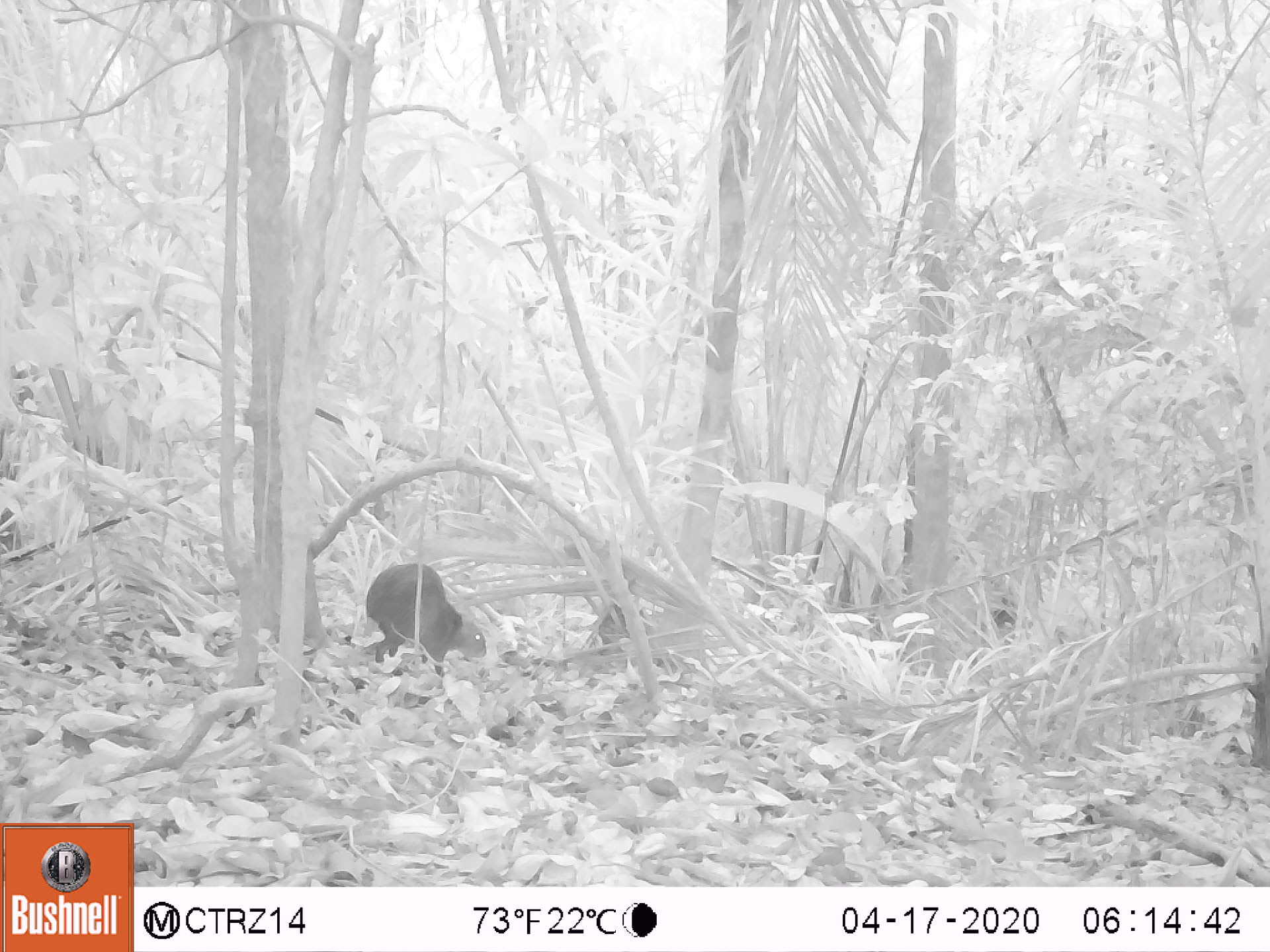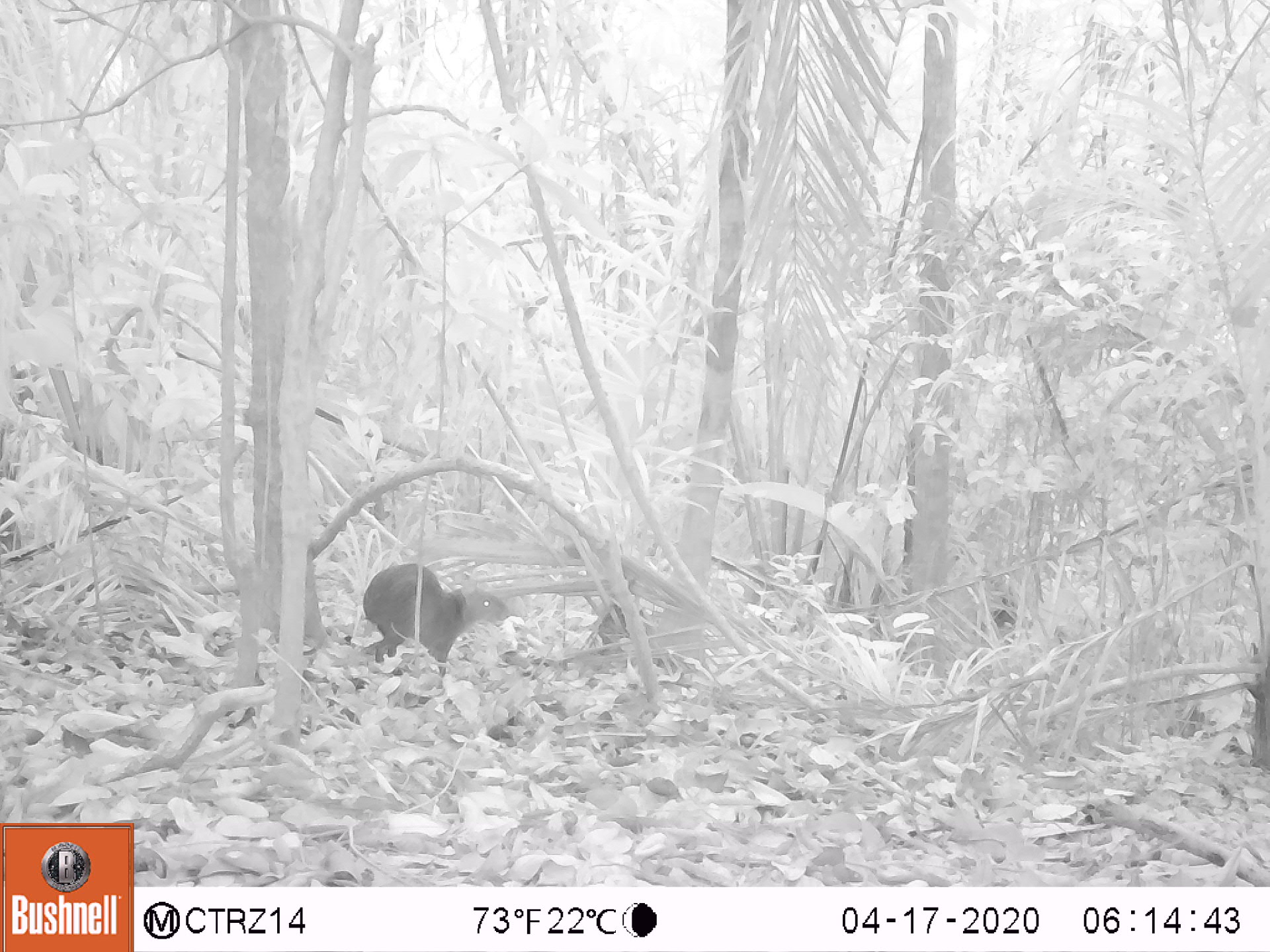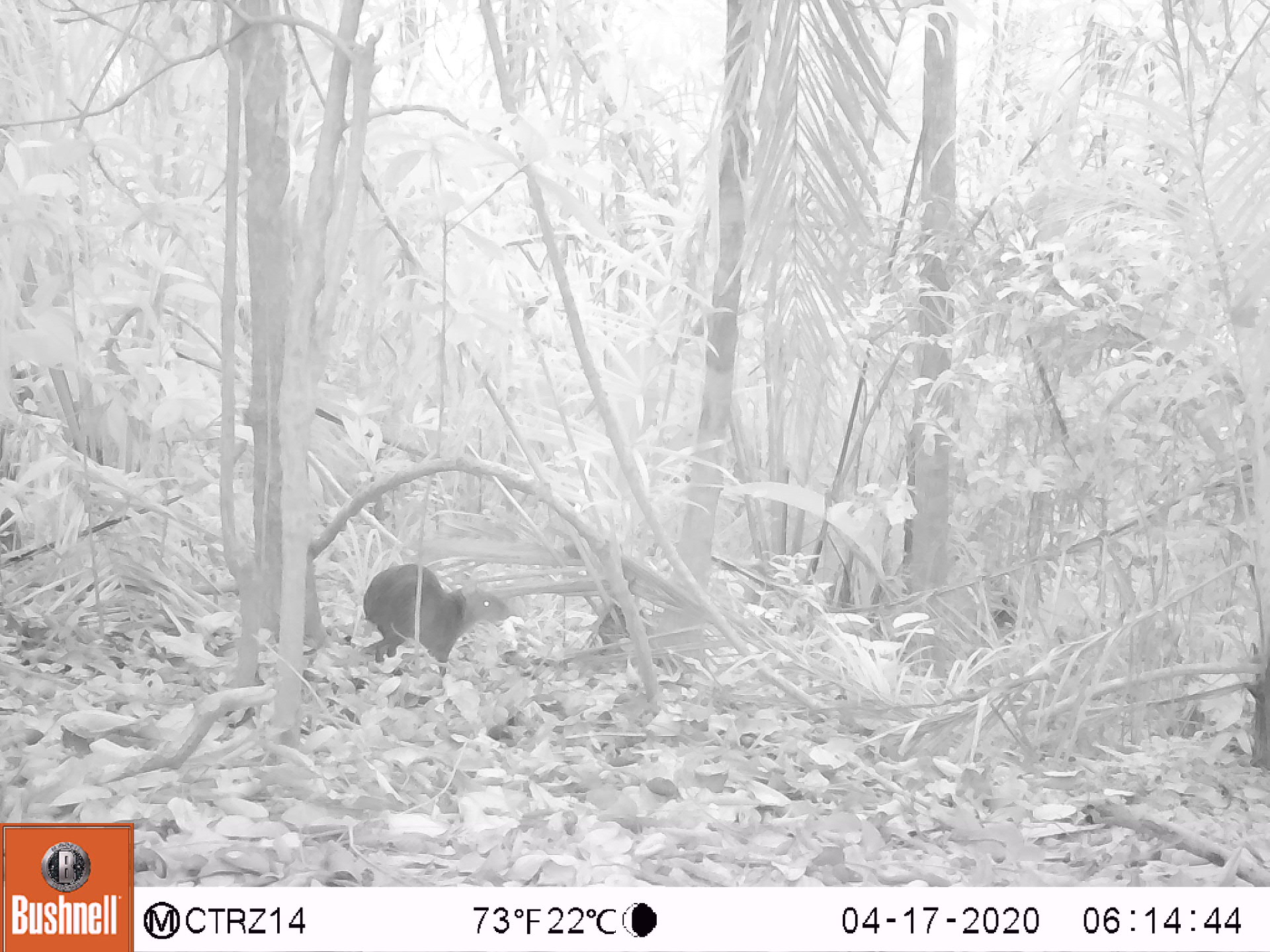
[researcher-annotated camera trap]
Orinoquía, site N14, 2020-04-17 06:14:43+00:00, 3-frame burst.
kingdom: Animalia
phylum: Chordata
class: Mammalia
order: Rodentia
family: Dasyproctidae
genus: Dasyprocta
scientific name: Dasyprocta fuliginosa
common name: black agouti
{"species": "black agouti (Dasyprocta fuliginosa)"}